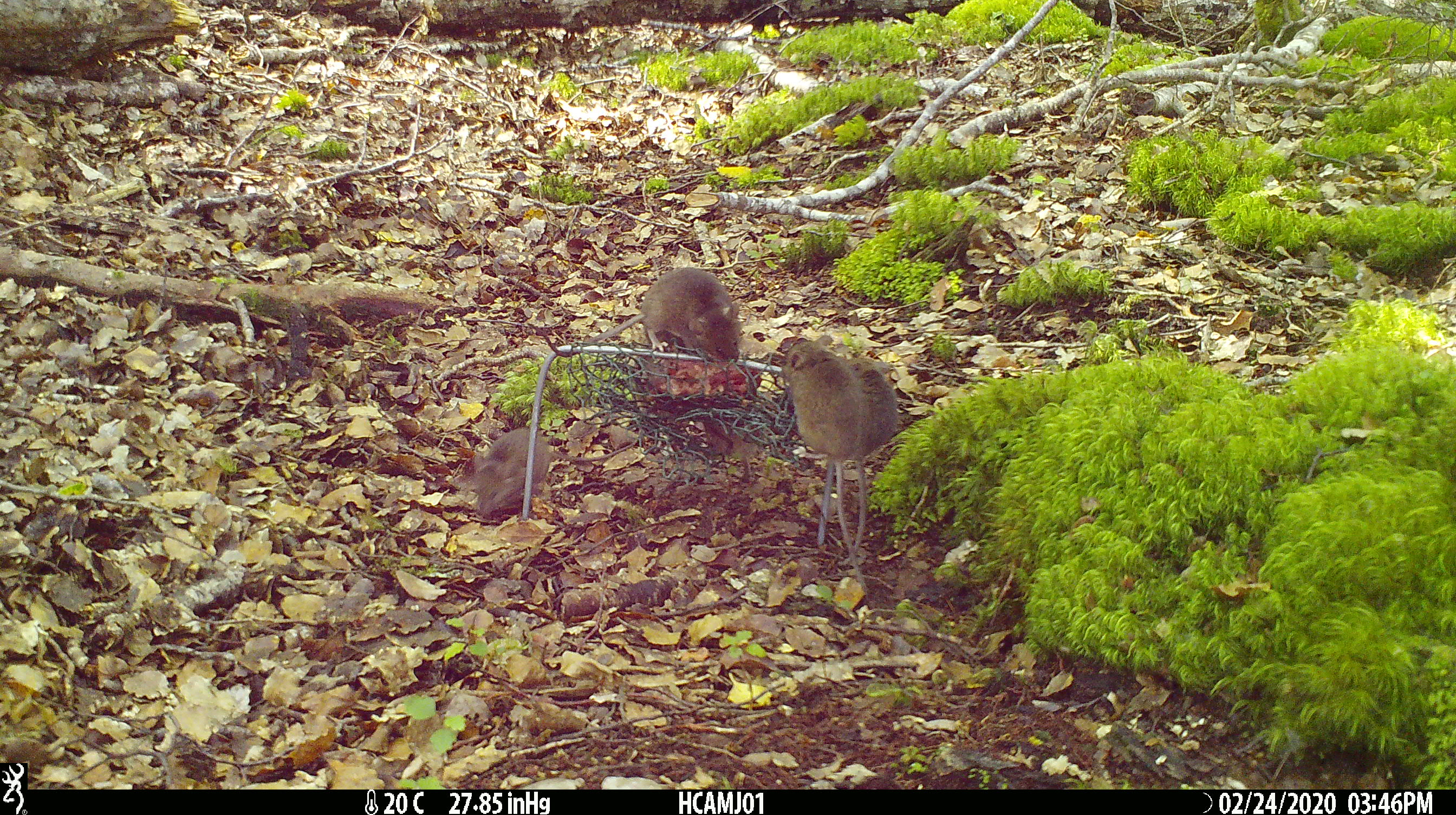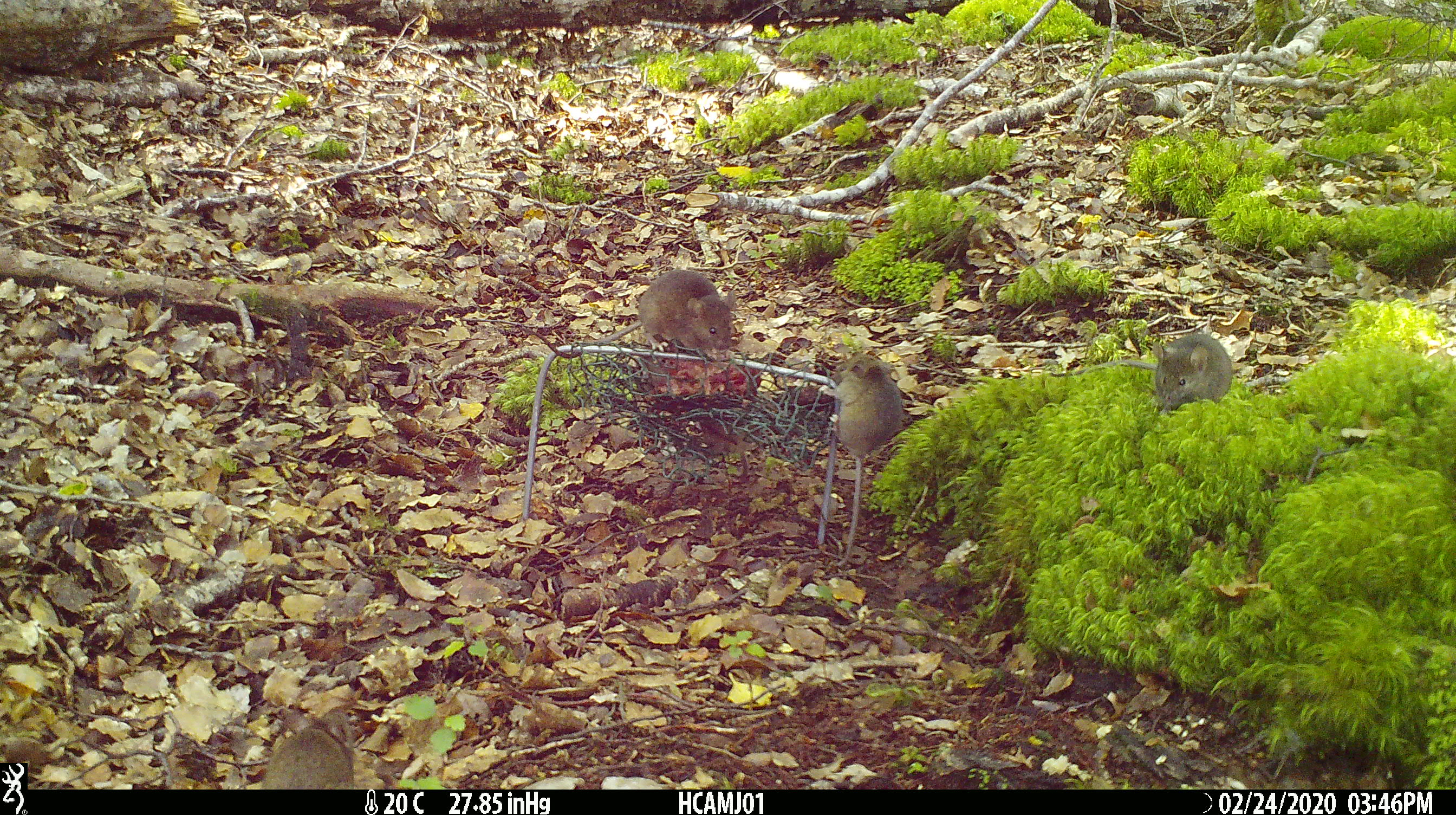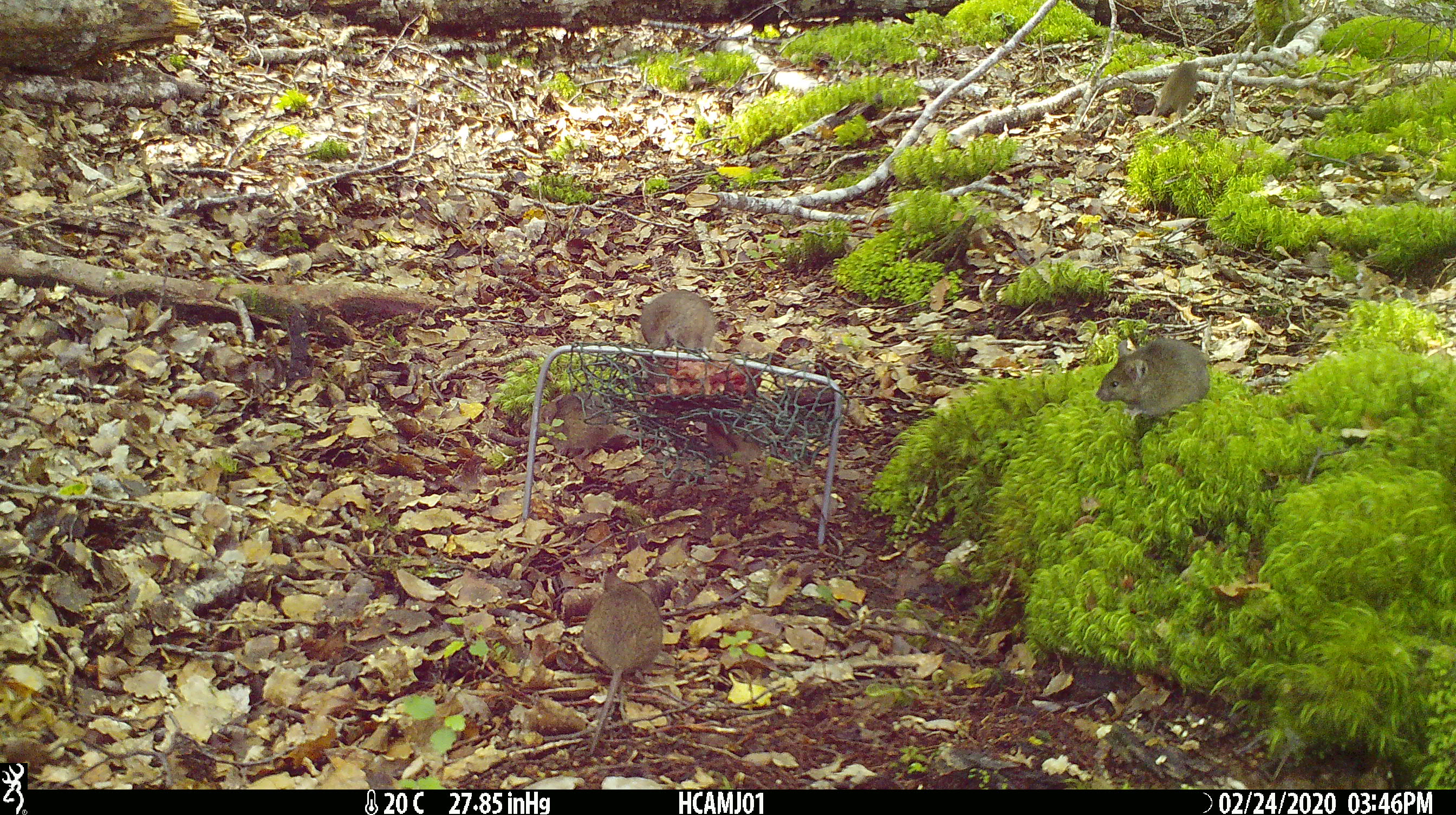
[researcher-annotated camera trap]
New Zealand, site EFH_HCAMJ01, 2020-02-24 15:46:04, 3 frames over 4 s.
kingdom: Animalia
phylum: Chordata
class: Mammalia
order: Rodentia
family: Muridae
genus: Mus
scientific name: Mus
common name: mouse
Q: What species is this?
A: Mouse (Mus).